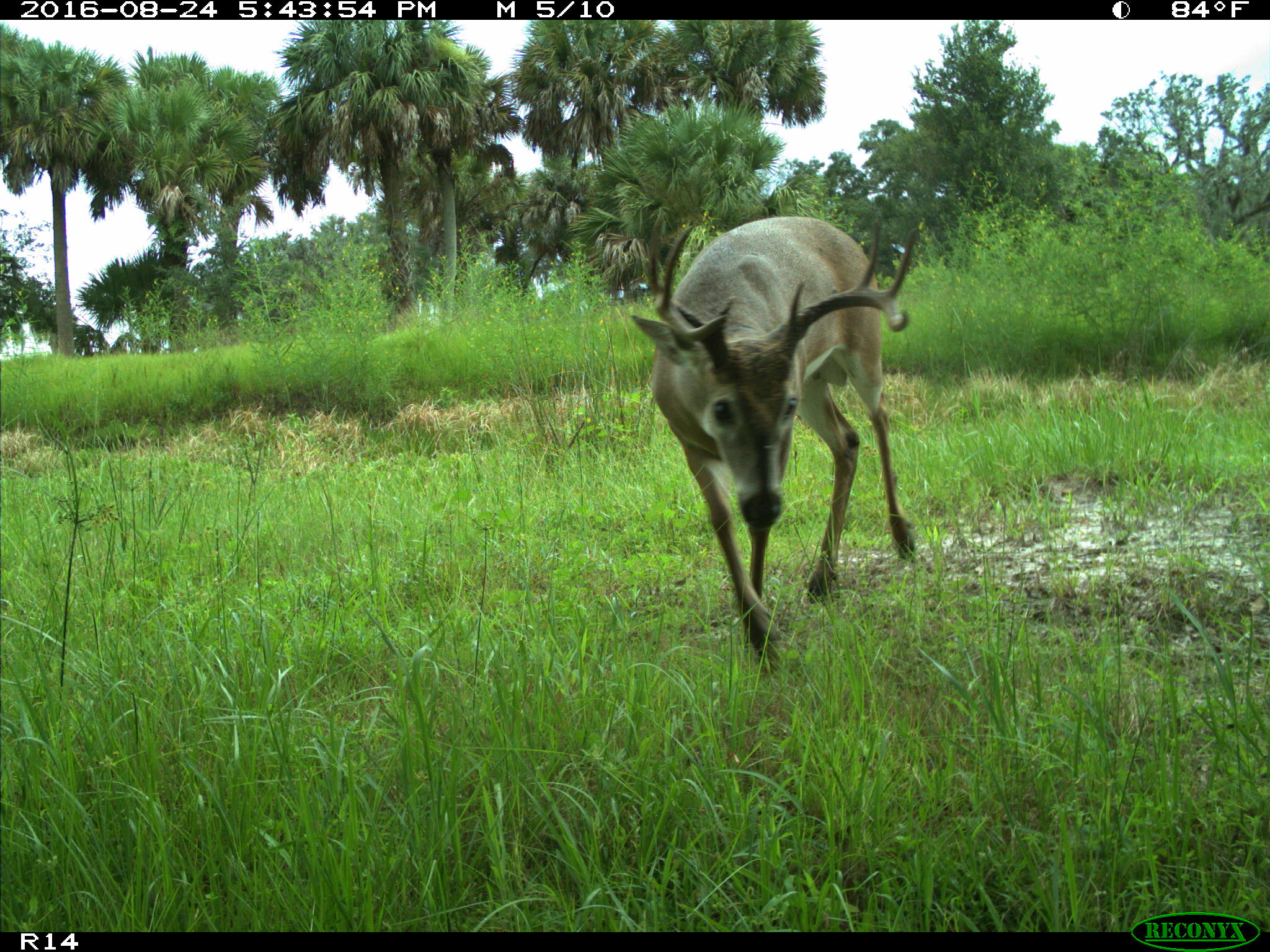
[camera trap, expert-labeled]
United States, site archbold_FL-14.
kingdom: Animalia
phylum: Chordata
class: Mammalia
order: Artiodactyla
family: Cervidae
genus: Odocoileus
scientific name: Odocoileus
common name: deer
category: unidentified deer